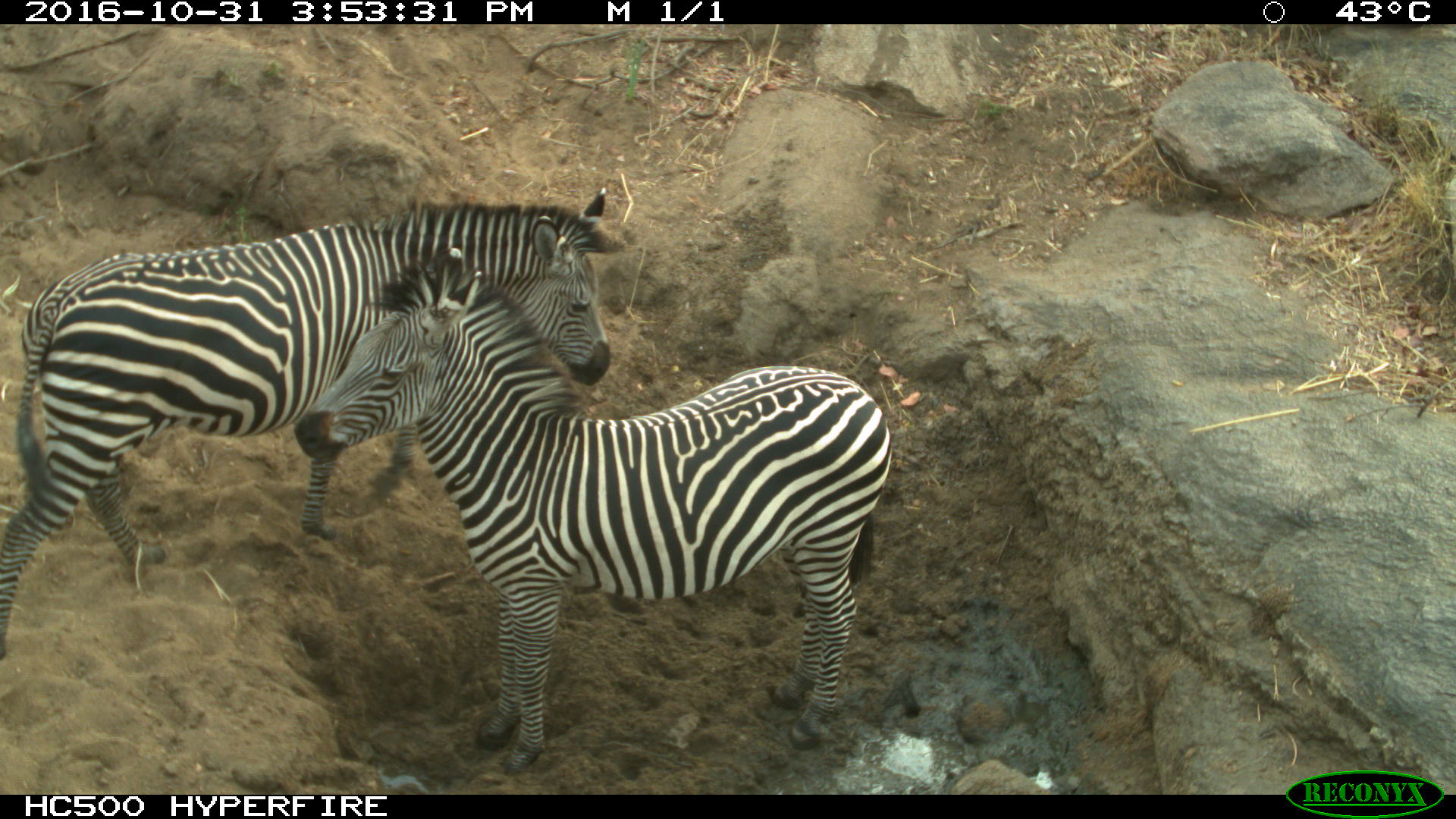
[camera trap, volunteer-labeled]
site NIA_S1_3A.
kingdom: Animalia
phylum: Chordata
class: Mammalia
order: Perissodactyla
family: Equidae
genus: Equus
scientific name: Equus quagga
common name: plains zebra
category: zebraplains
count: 2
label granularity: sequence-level